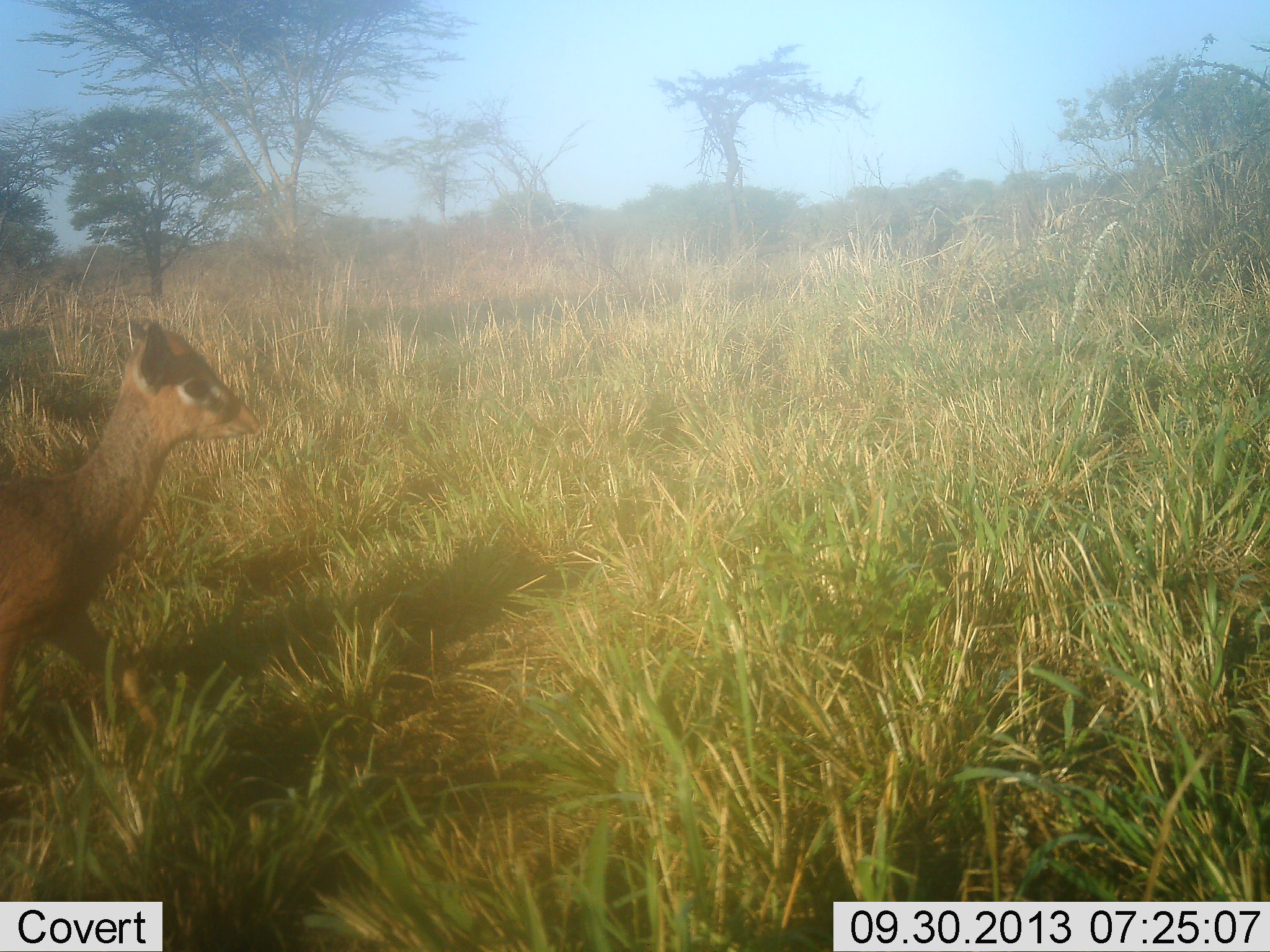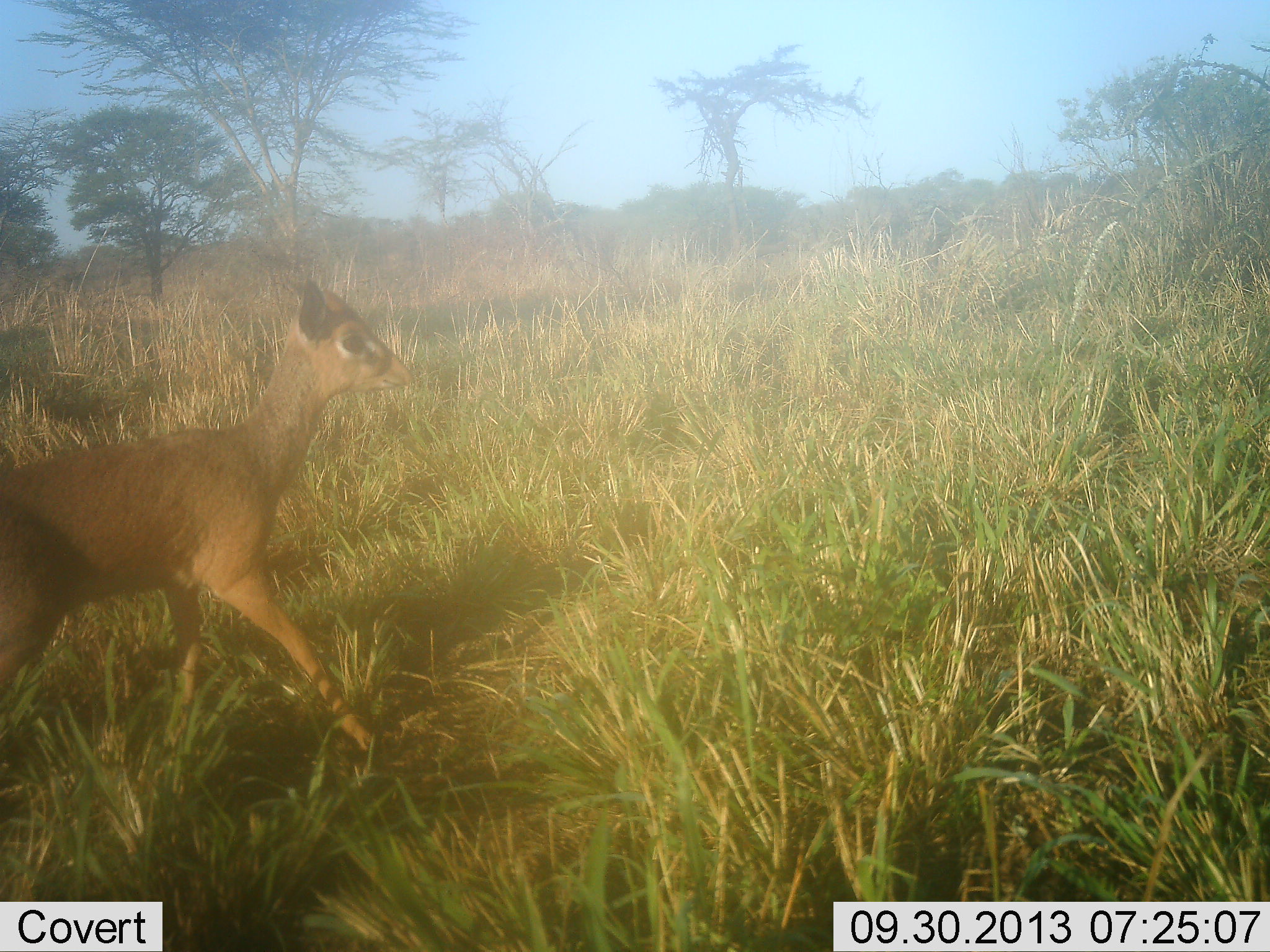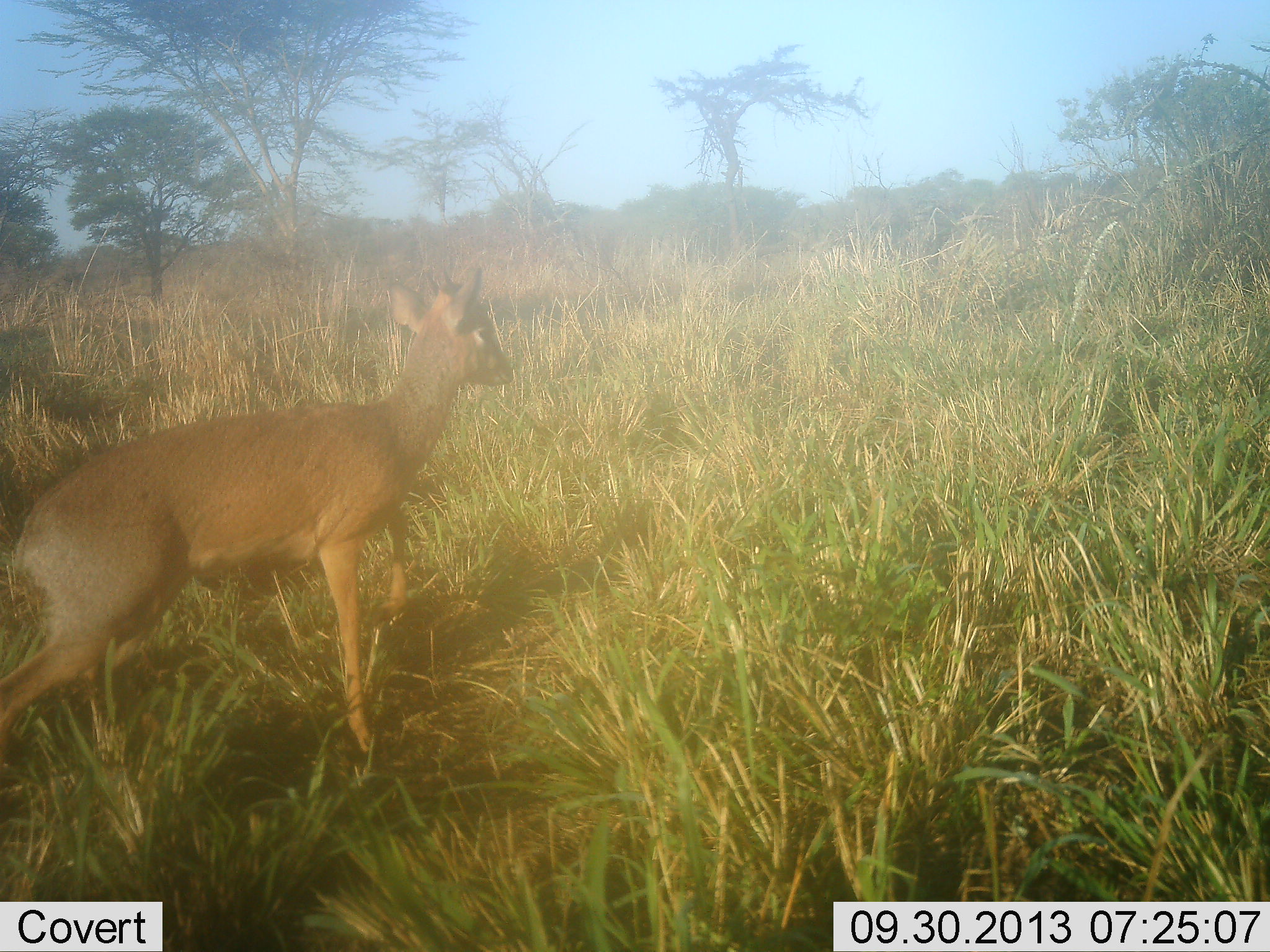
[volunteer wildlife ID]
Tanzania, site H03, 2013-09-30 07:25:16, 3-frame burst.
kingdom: Animalia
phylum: Chordata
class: Mammalia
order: Artiodactyla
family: Bovidae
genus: Madoqua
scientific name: Madoqua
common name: dikdik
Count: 1.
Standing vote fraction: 10%.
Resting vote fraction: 0%.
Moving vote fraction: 100%.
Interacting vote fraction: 0%.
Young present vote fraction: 0%.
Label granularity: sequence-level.